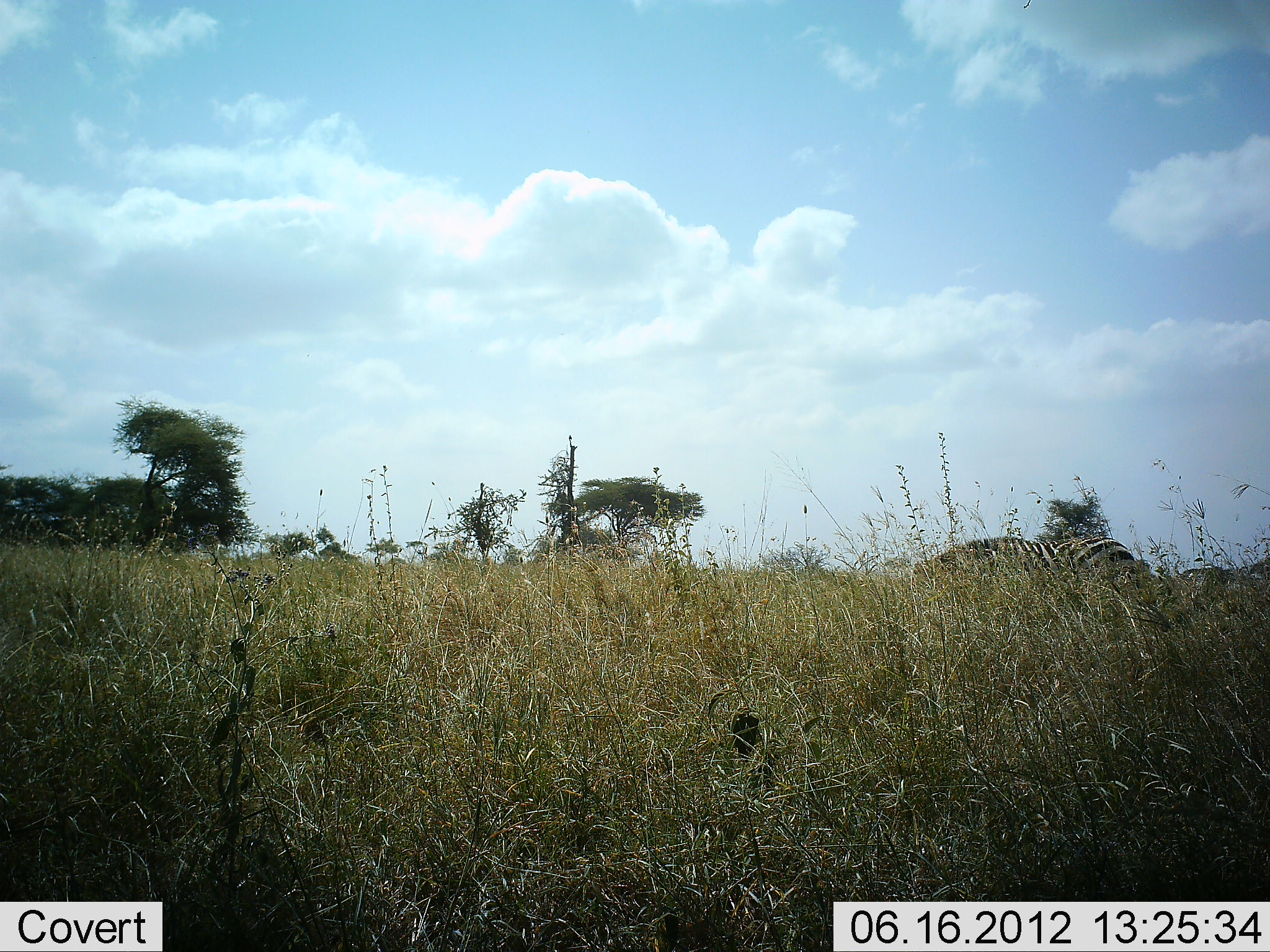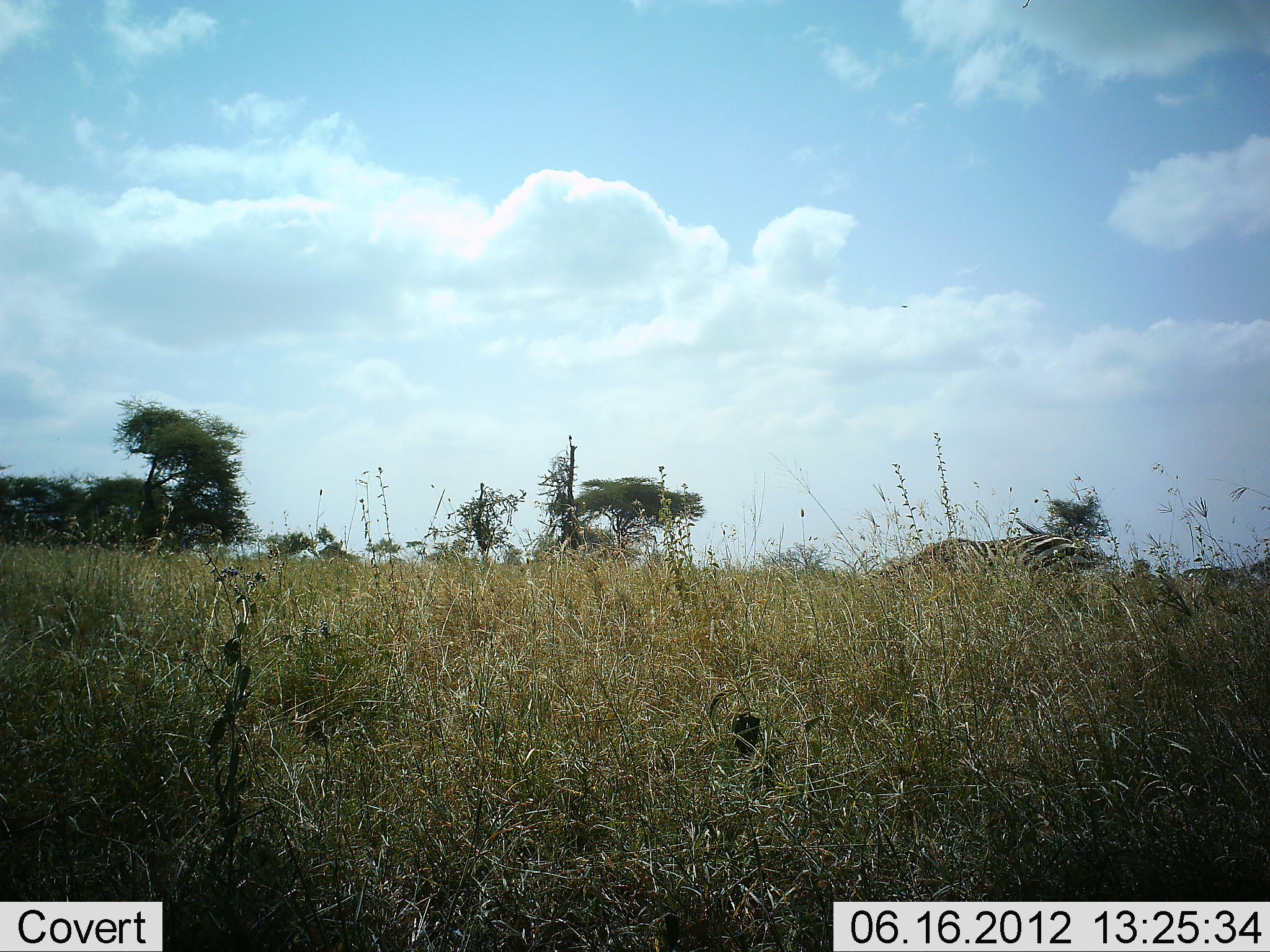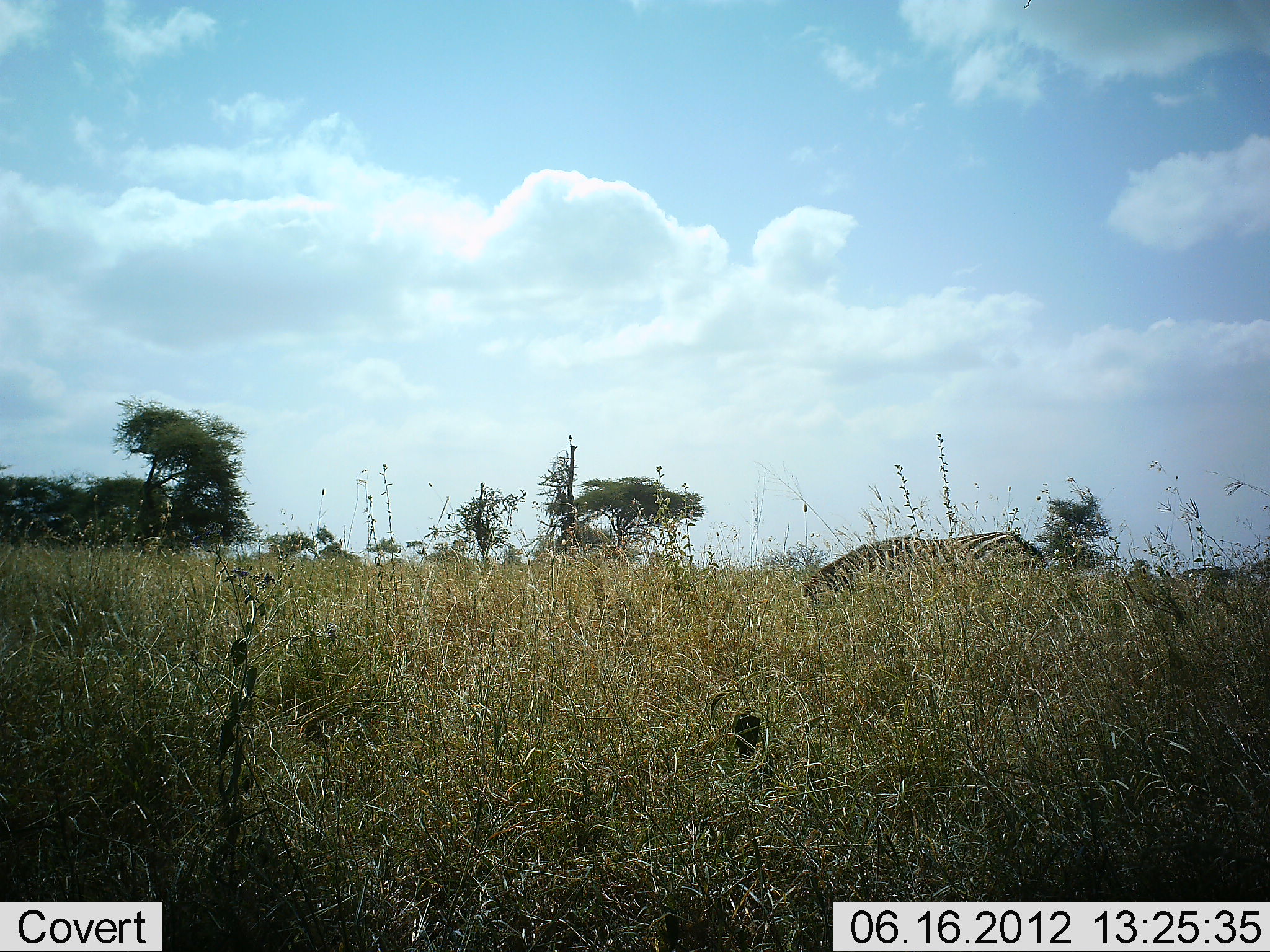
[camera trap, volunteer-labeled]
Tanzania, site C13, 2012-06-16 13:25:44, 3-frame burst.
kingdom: Animalia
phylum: Chordata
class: Mammalia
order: Perissodactyla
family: Equidae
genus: Equus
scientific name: Equus quagga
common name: plains zebra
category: zebra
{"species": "zebra (plains zebra) (Equus quagga)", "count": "1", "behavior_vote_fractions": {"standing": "0%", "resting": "0%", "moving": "90%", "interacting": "0%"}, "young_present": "0%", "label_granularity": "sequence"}